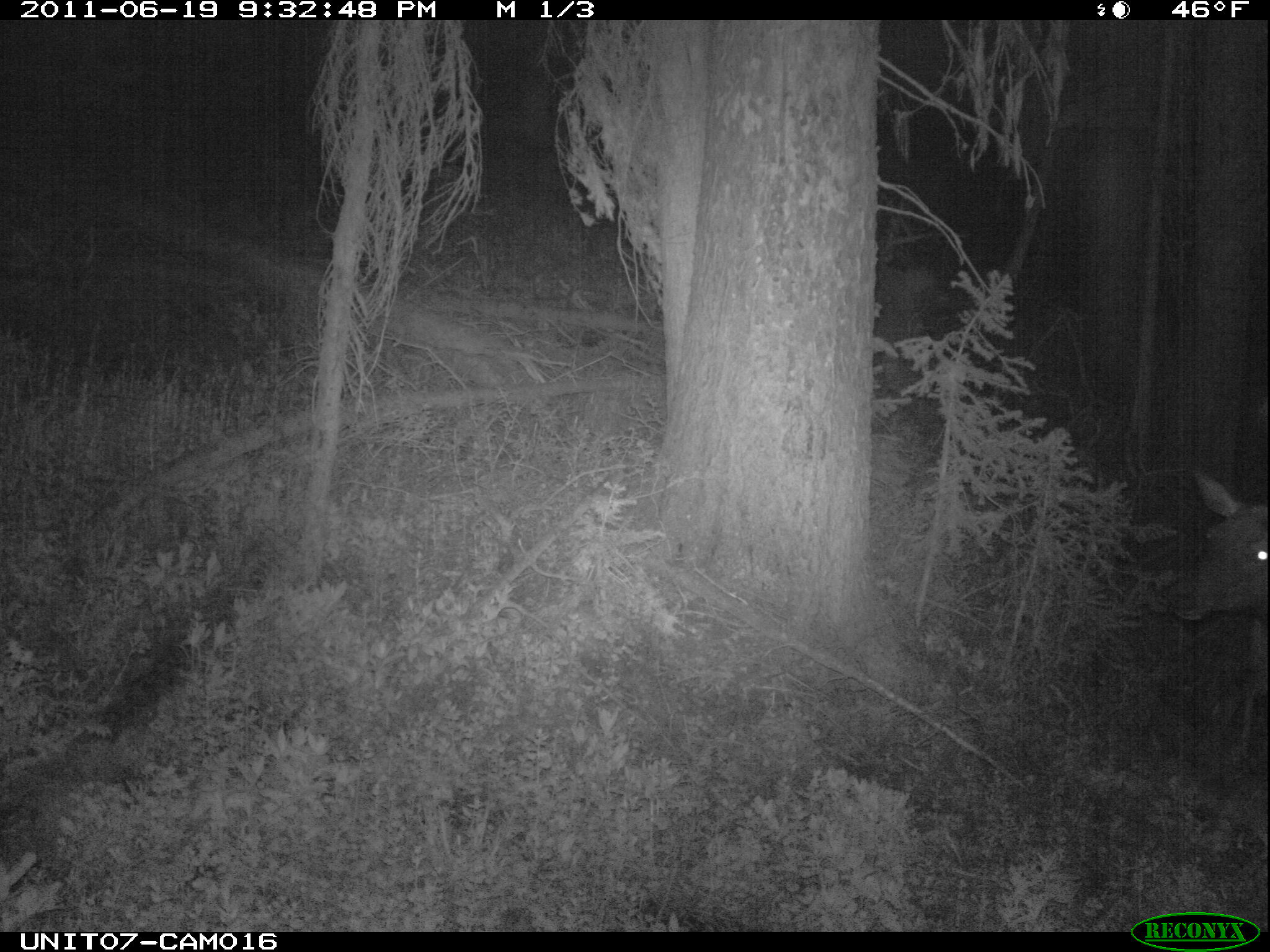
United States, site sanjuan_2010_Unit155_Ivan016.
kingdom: Animalia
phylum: Chordata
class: Mammalia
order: Artiodactyla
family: Cervidae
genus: Cervus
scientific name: Cervus elaphus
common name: red deer